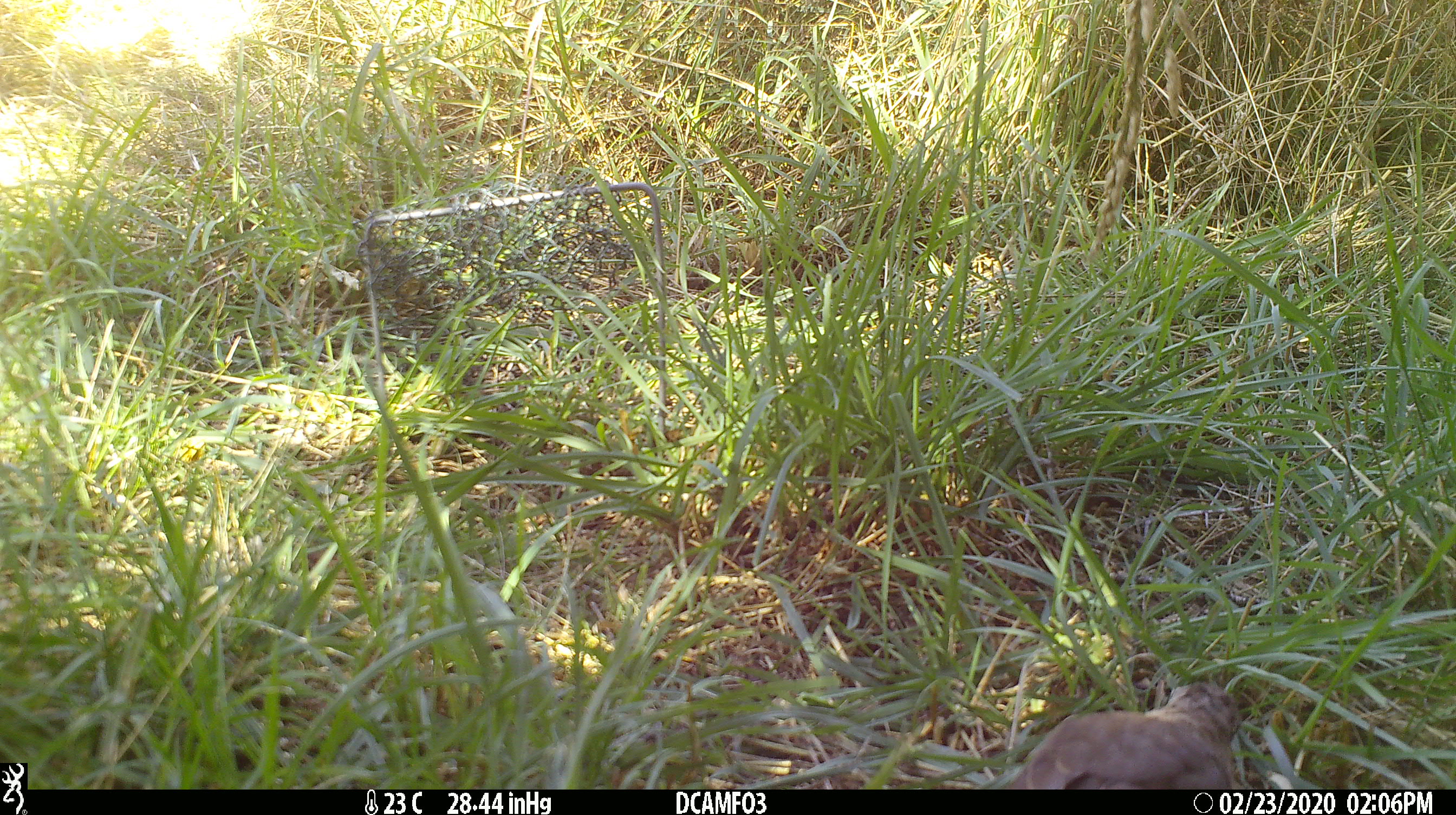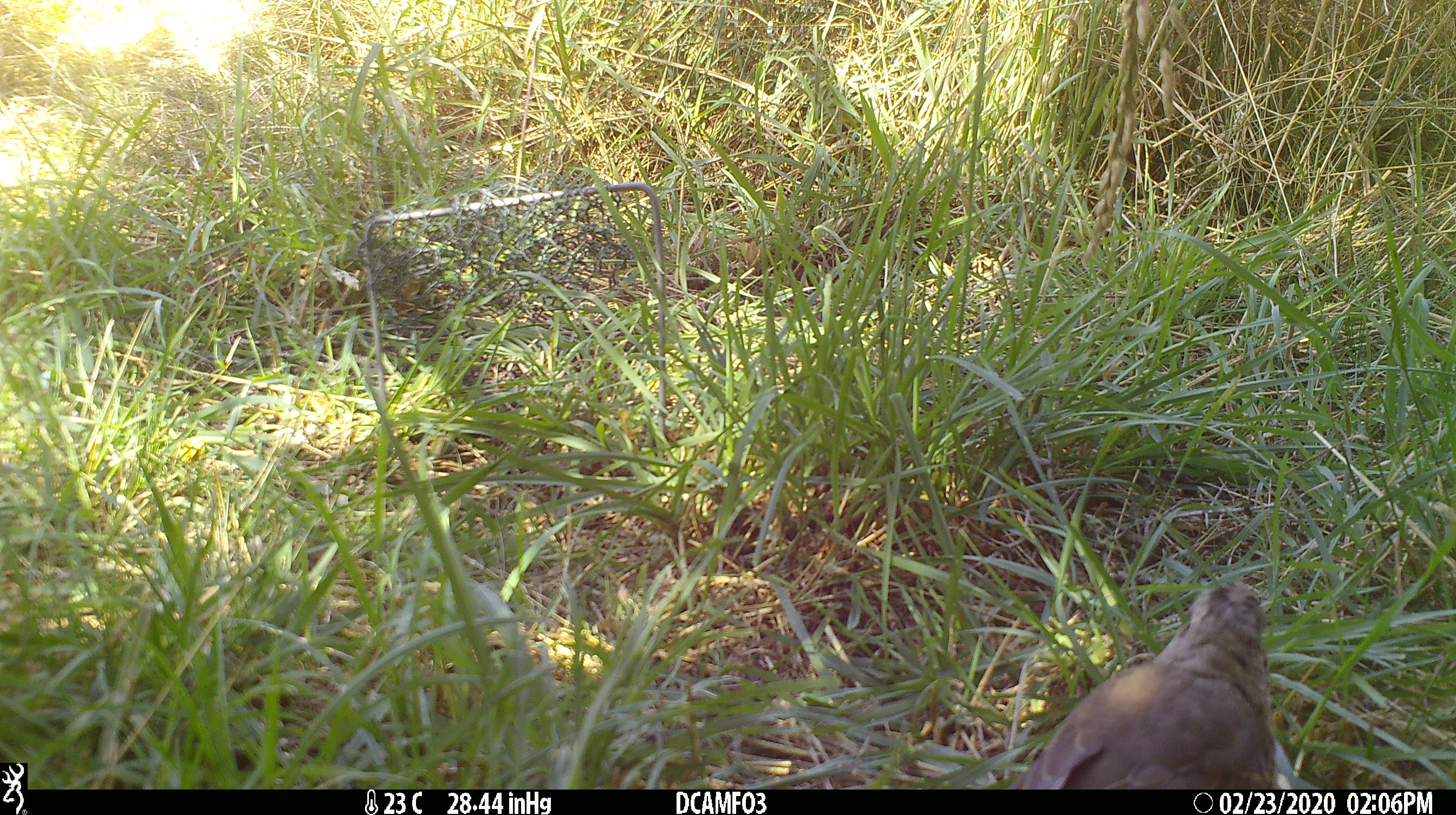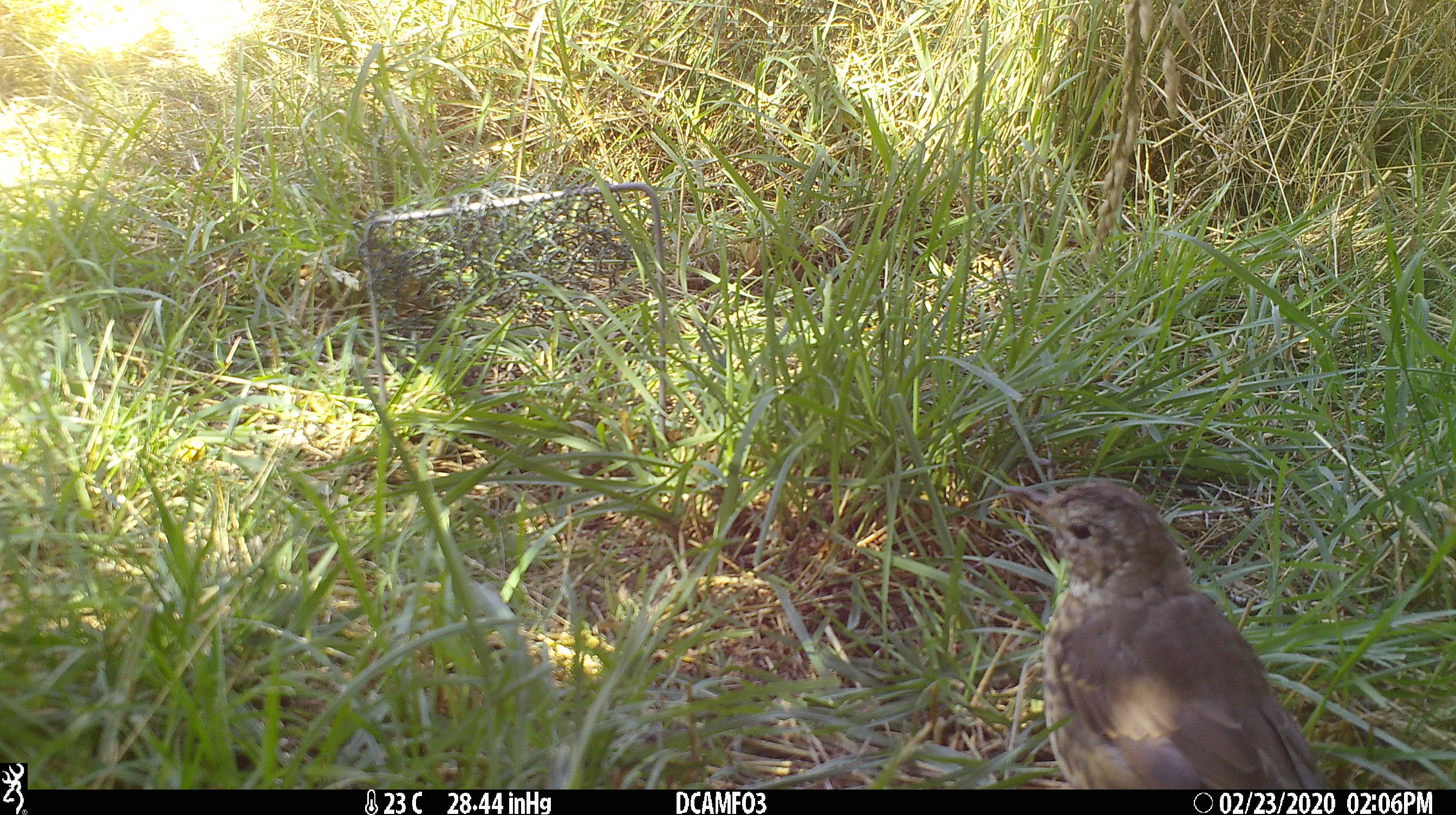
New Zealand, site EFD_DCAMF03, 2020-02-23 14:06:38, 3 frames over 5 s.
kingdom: Animalia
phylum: Chordata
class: Aves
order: Passeriformes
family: Turdidae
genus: Turdus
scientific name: Turdus philomelos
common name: song thrush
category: thrush